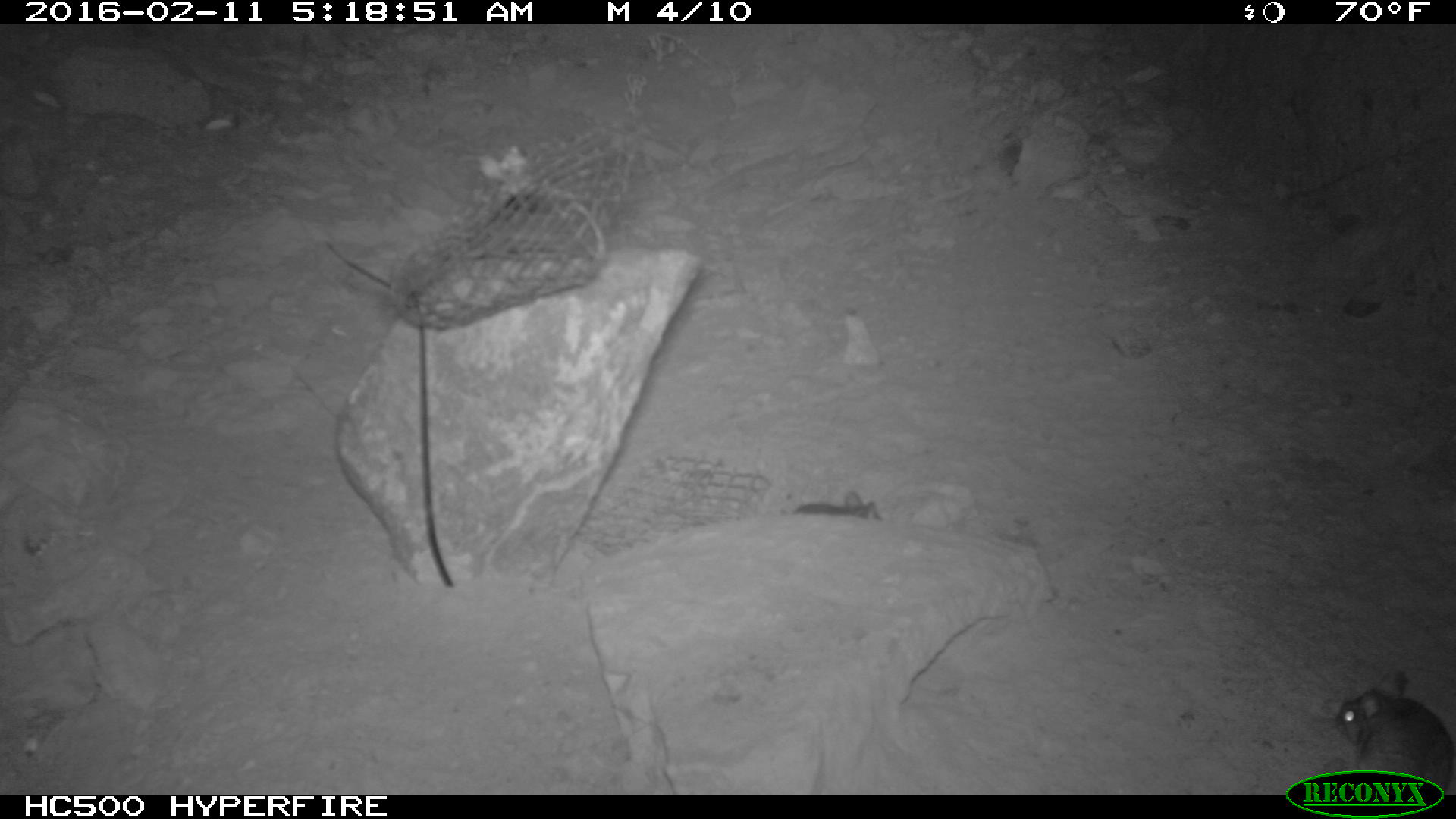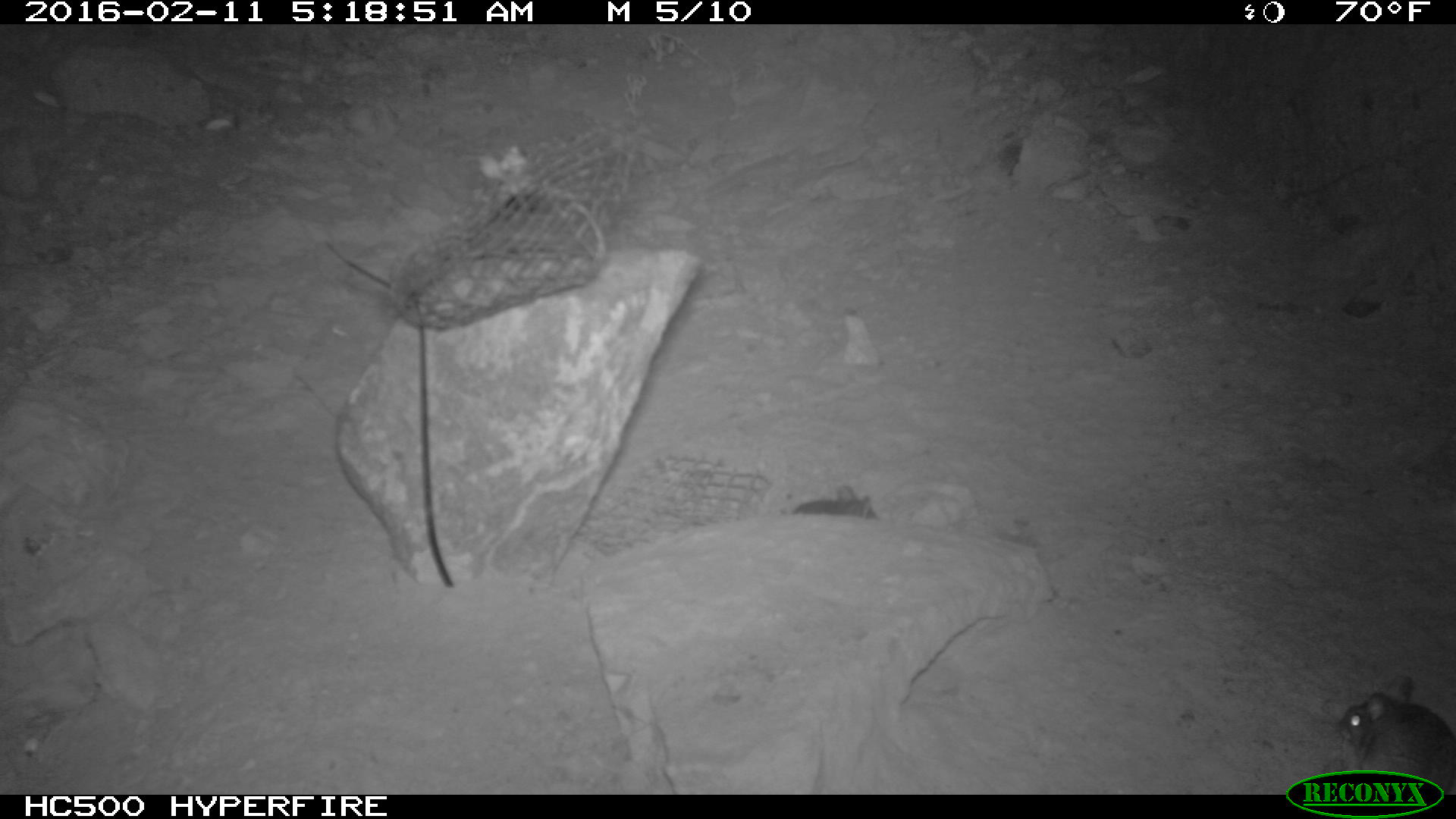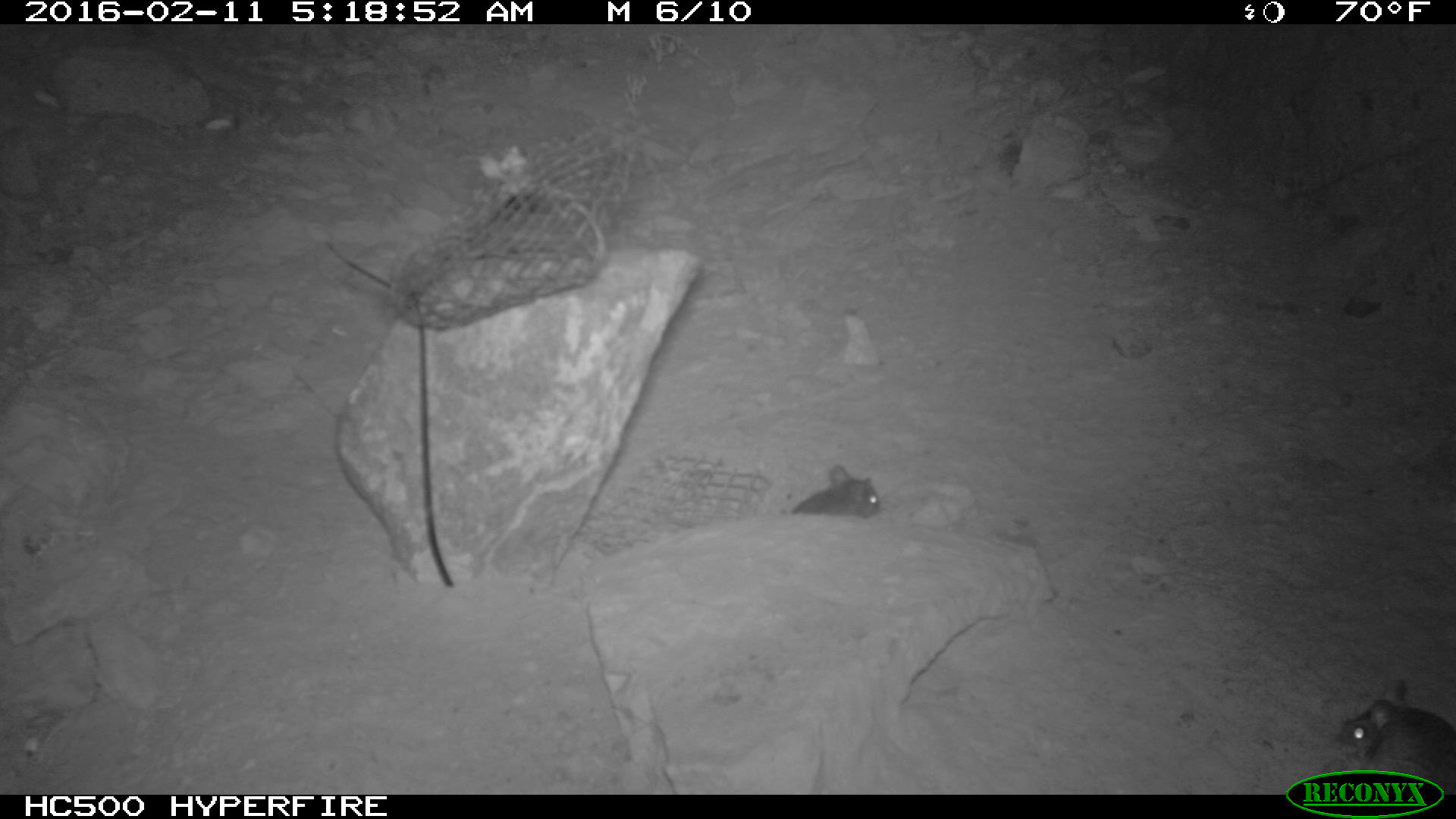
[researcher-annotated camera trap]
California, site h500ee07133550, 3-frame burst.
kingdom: Animalia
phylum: Chordata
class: Mammalia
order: Rodentia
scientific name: Rodentia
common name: rodent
Rodent (Rodentia).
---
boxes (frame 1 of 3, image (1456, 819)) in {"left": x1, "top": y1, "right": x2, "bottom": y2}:
rodent: {"left": 1330, "top": 672, "right": 1452, "bottom": 794}; {"left": 790, "top": 489, "right": 880, "bottom": 520}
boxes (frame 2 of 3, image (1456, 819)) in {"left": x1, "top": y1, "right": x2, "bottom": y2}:
rodent: {"left": 1341, "top": 675, "right": 1455, "bottom": 793}; {"left": 792, "top": 485, "right": 878, "bottom": 517}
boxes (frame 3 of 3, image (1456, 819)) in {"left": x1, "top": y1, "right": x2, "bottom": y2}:
rodent: {"left": 1335, "top": 676, "right": 1455, "bottom": 795}; {"left": 791, "top": 464, "right": 881, "bottom": 519}